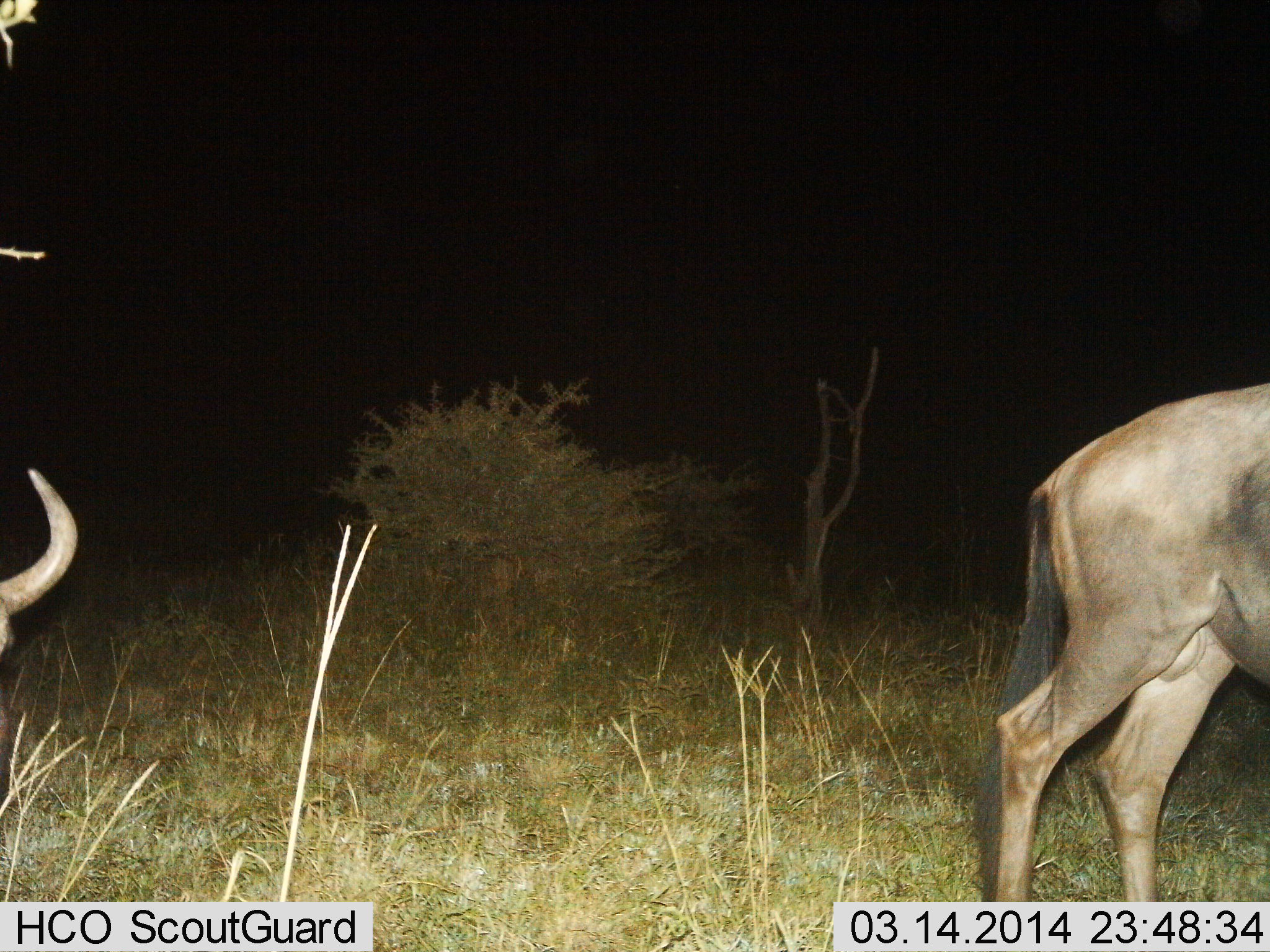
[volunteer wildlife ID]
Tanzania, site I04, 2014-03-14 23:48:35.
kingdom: Animalia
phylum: Chordata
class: Mammalia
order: Artiodactyla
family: Bovidae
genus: Connochaetes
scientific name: Connochaetes taurinus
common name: blue wildebeest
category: wildebeest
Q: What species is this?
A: Wildebeest (blue wildebeest) (Connochaetes taurinus).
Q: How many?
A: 2.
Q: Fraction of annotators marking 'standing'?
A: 50%.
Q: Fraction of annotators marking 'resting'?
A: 10%.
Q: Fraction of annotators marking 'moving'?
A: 40%.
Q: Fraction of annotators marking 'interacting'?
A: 0%.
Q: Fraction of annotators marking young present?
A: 0%.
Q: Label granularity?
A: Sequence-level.